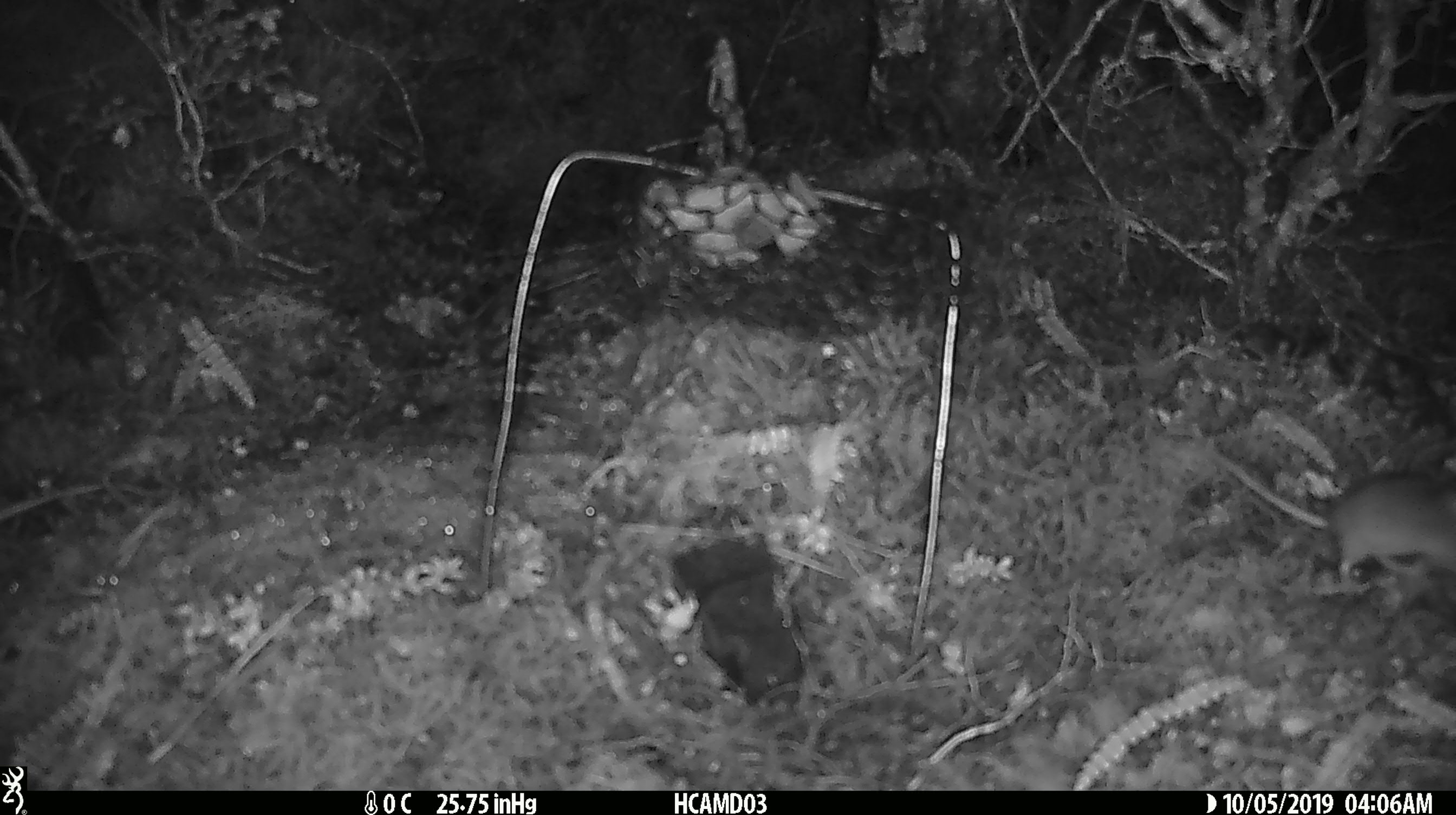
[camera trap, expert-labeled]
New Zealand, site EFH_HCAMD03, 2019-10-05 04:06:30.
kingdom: Animalia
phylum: Chordata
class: Mammalia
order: Rodentia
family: Muridae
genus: Mus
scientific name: Mus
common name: mouse